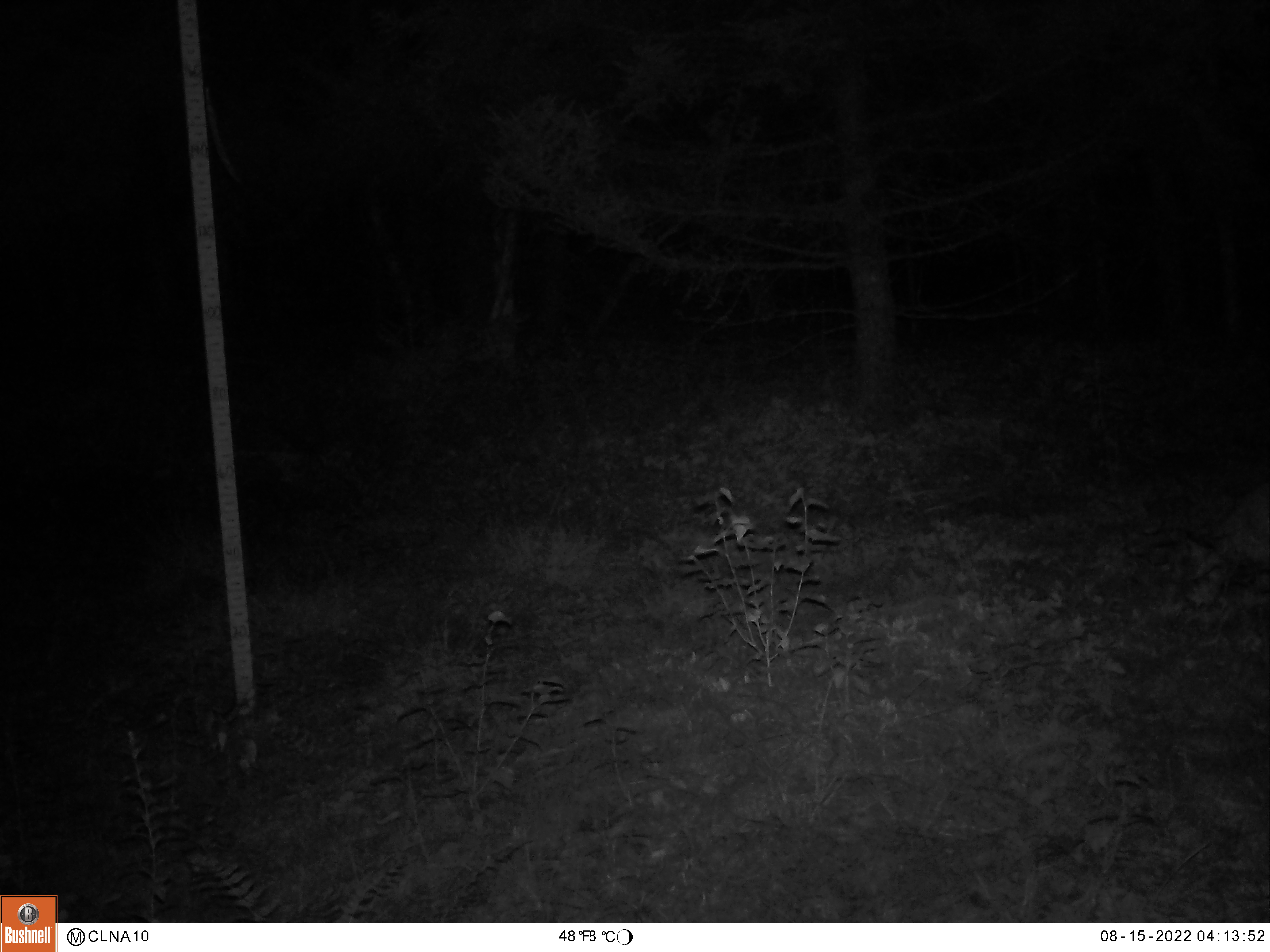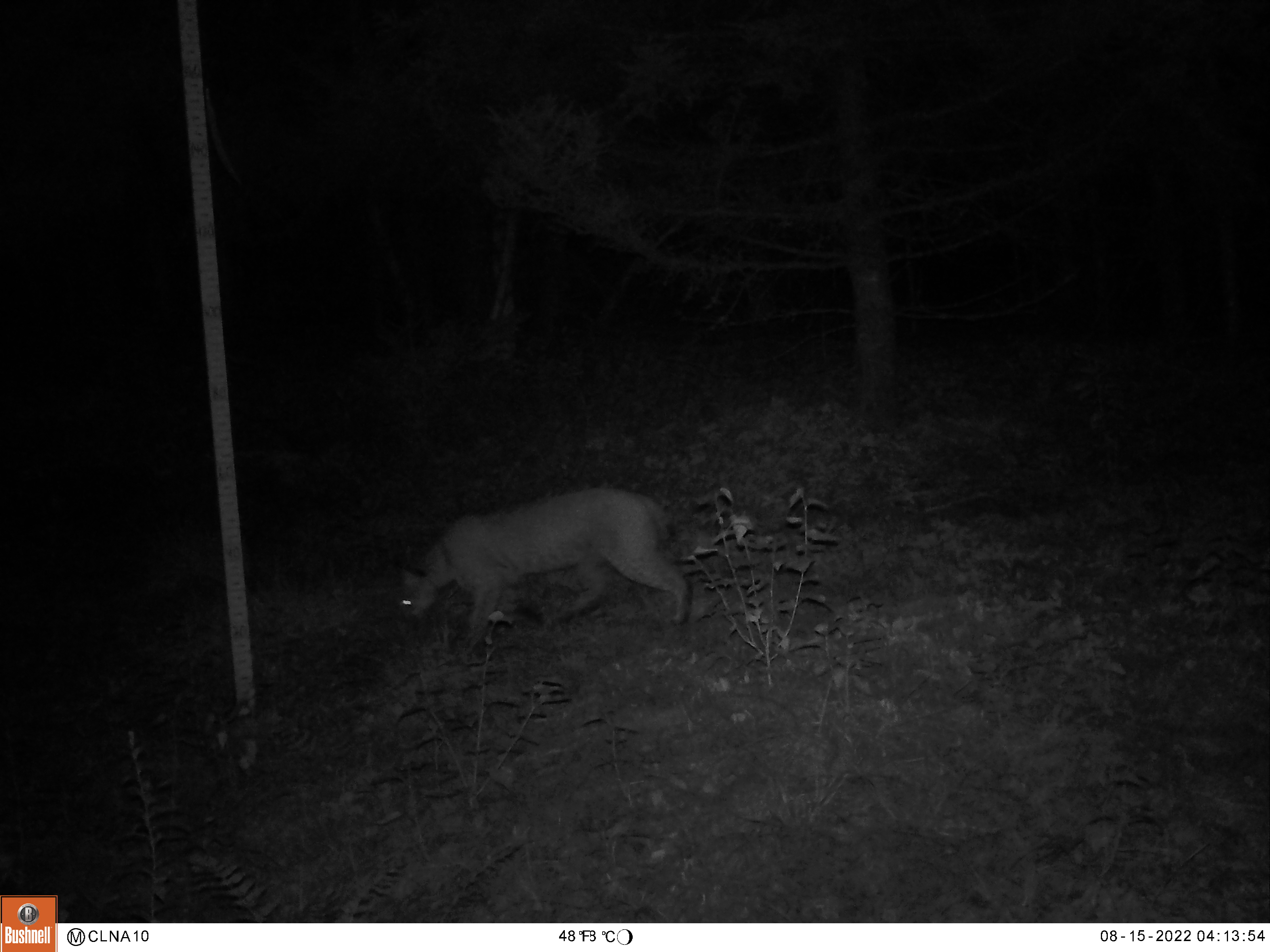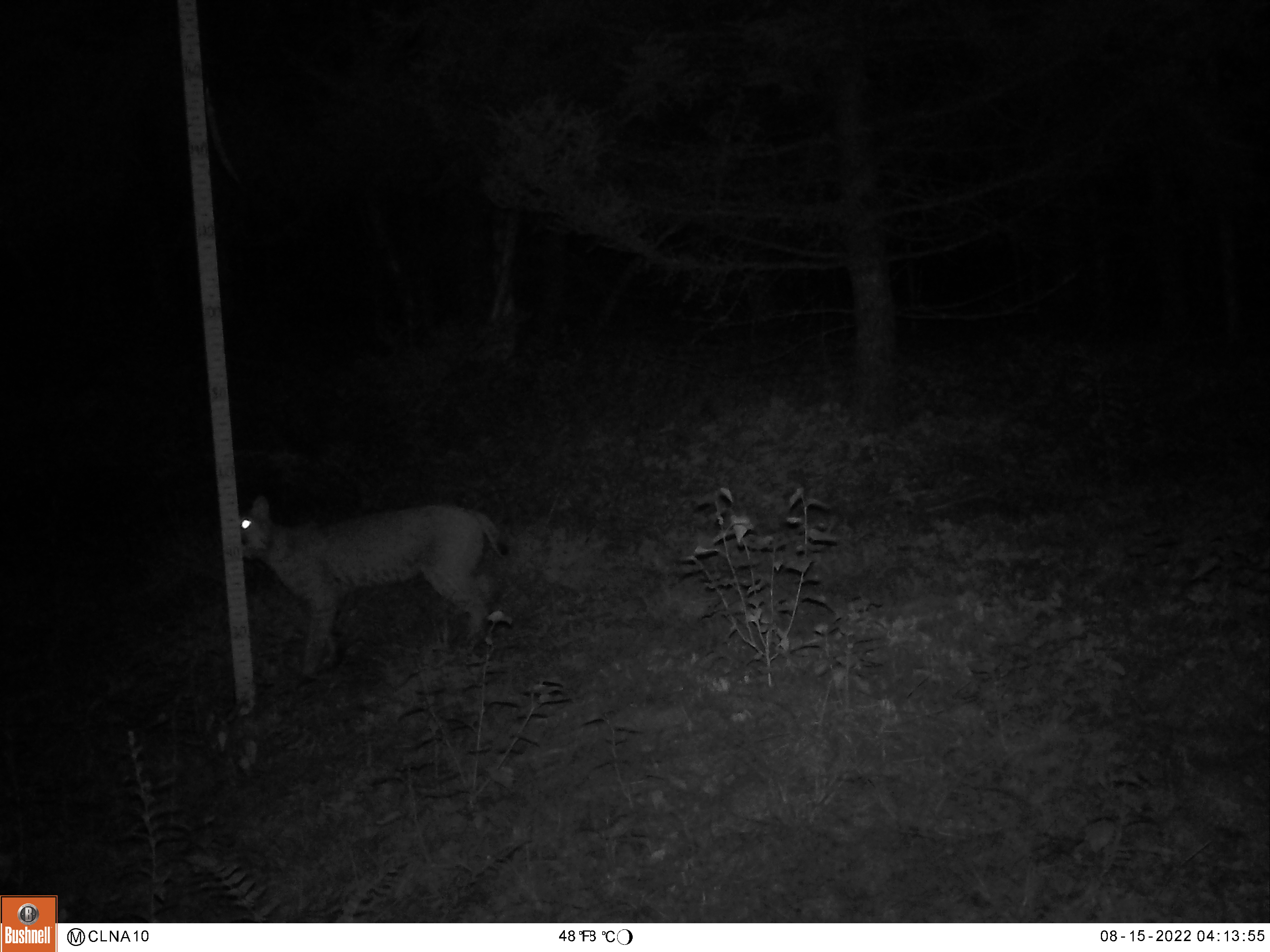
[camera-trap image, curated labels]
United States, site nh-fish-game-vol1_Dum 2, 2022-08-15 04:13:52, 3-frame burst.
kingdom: Animalia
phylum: Chordata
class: Mammalia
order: Carnivora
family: Felidae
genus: Lynx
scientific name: Lynx rufus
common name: bobcat